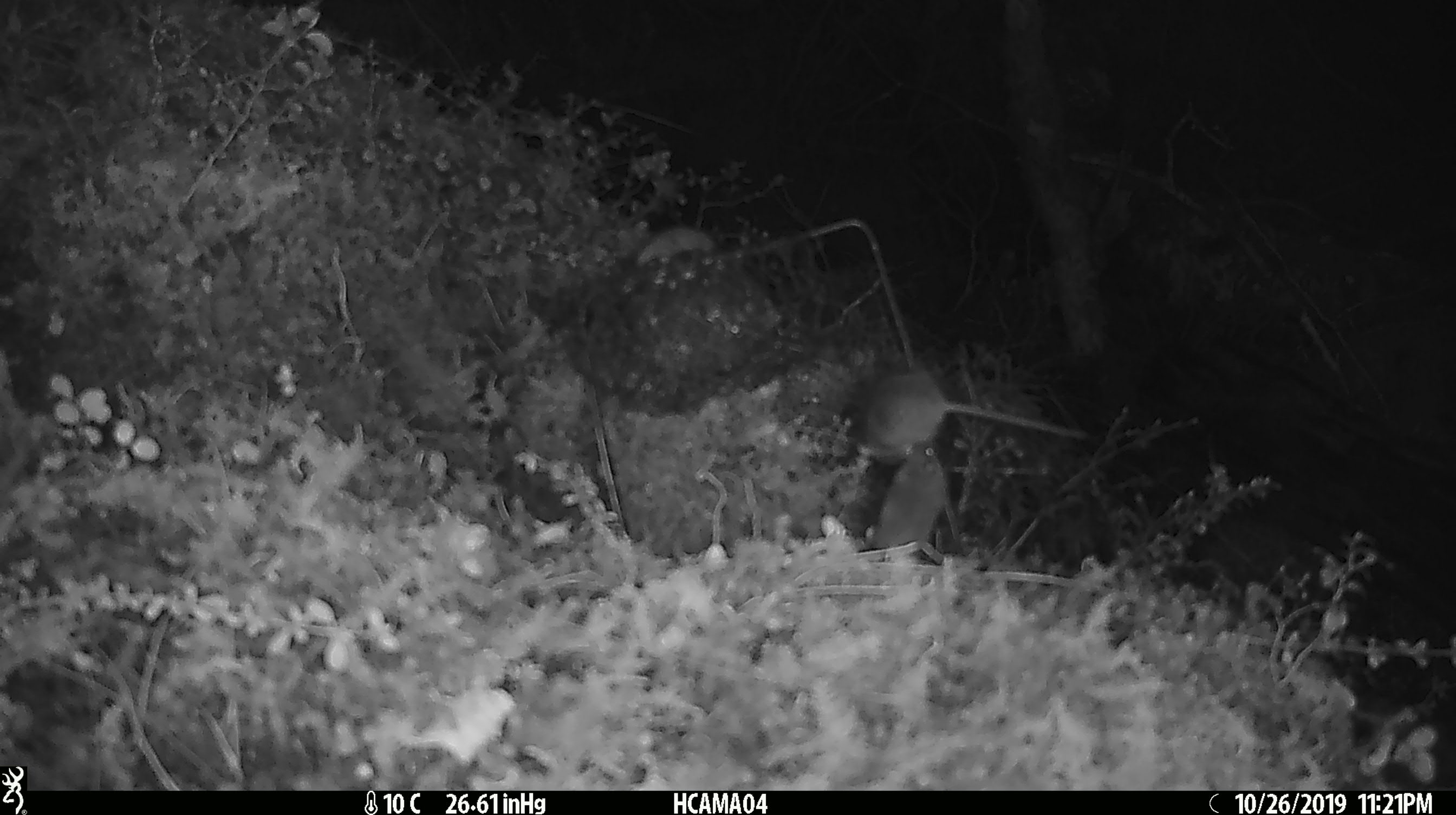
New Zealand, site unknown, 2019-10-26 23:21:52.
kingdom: Animalia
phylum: Chordata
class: Mammalia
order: Rodentia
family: Muridae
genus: Mus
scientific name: Mus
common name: mouse